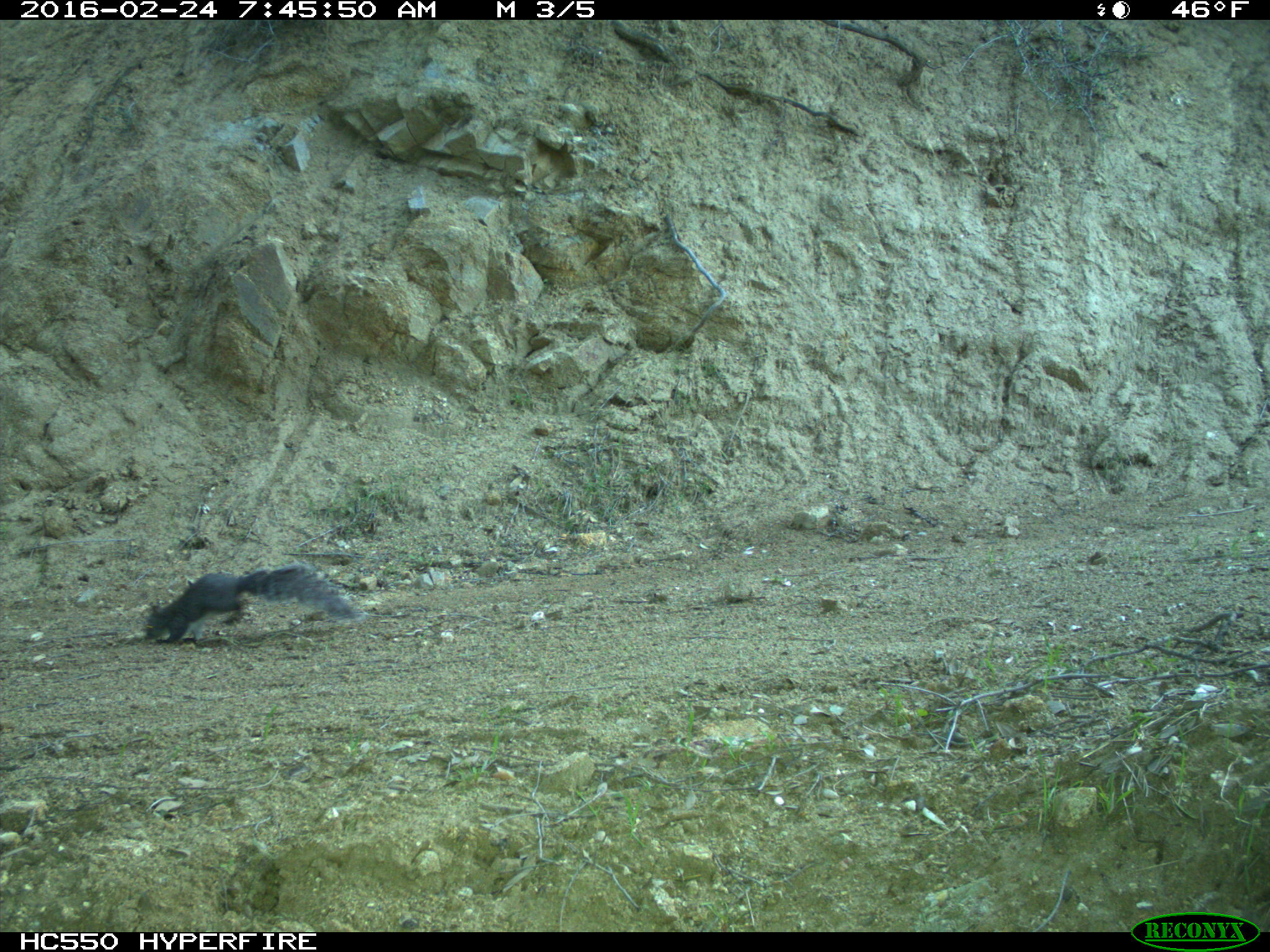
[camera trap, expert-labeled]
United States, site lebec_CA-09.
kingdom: Animalia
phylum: Chordata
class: Mammalia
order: Rodentia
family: Sciuridae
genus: Sciurus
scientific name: Sciurus carolinensis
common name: eastern gray squirrel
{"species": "Sciurus carolinensis (eastern gray squirrel)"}